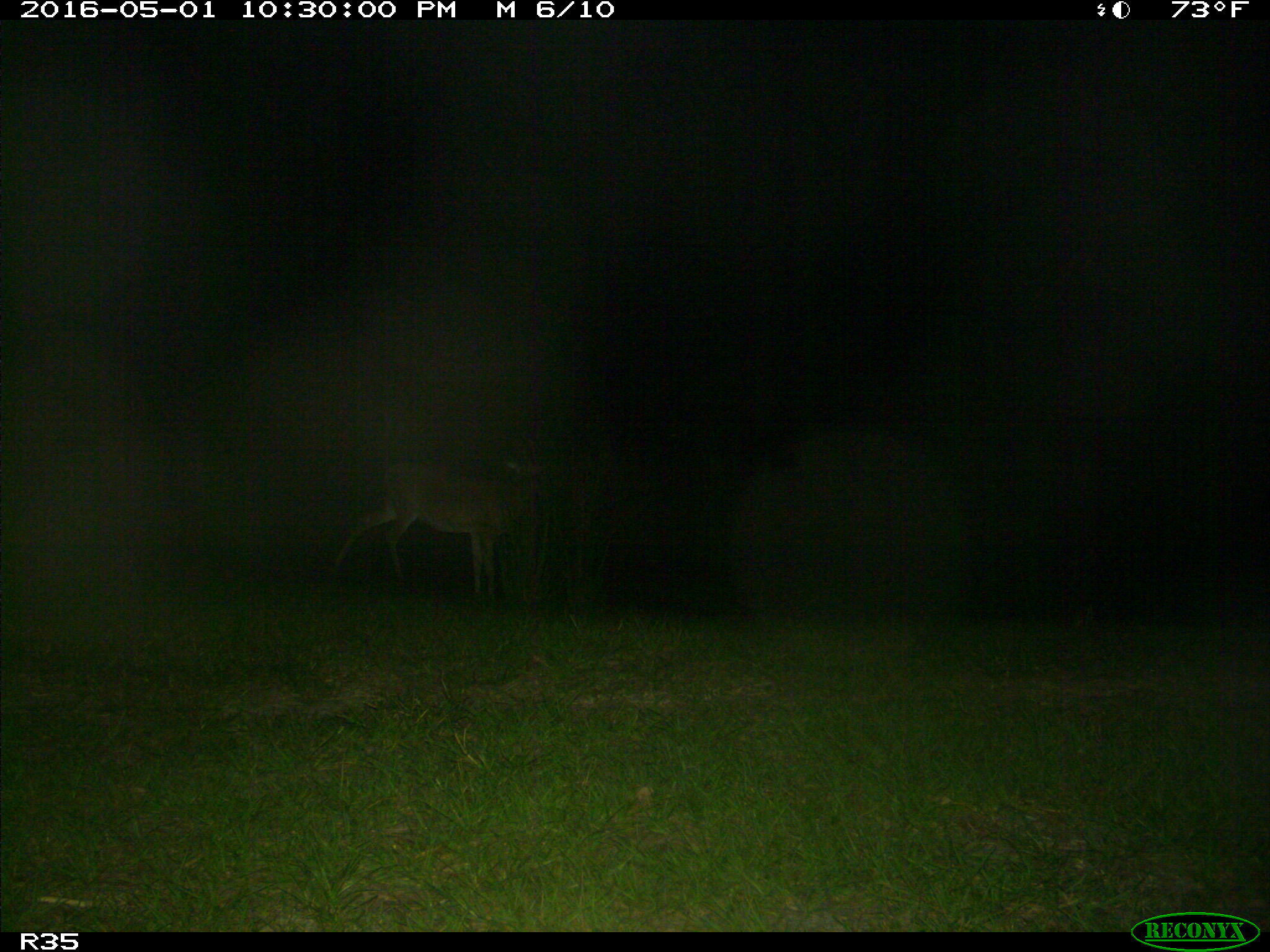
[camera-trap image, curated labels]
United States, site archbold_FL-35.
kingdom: Animalia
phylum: Chordata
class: Mammalia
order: Artiodactyla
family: Cervidae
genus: Odocoileus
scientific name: Odocoileus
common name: deer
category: unidentified deer